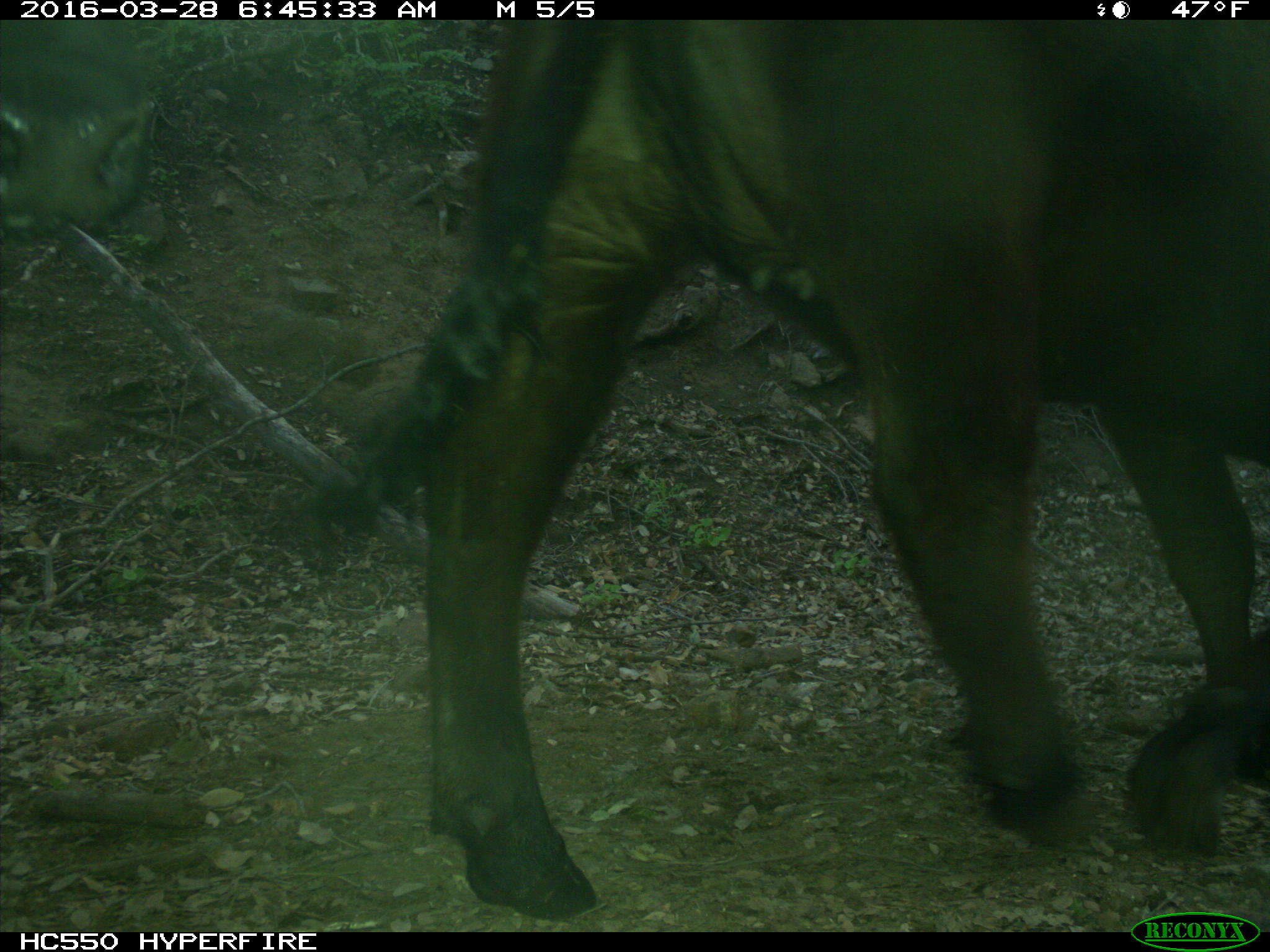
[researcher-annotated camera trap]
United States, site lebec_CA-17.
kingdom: Animalia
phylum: Chordata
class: Mammalia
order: Artiodactyla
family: Bovidae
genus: Bos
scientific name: Bos taurus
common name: domestic cow